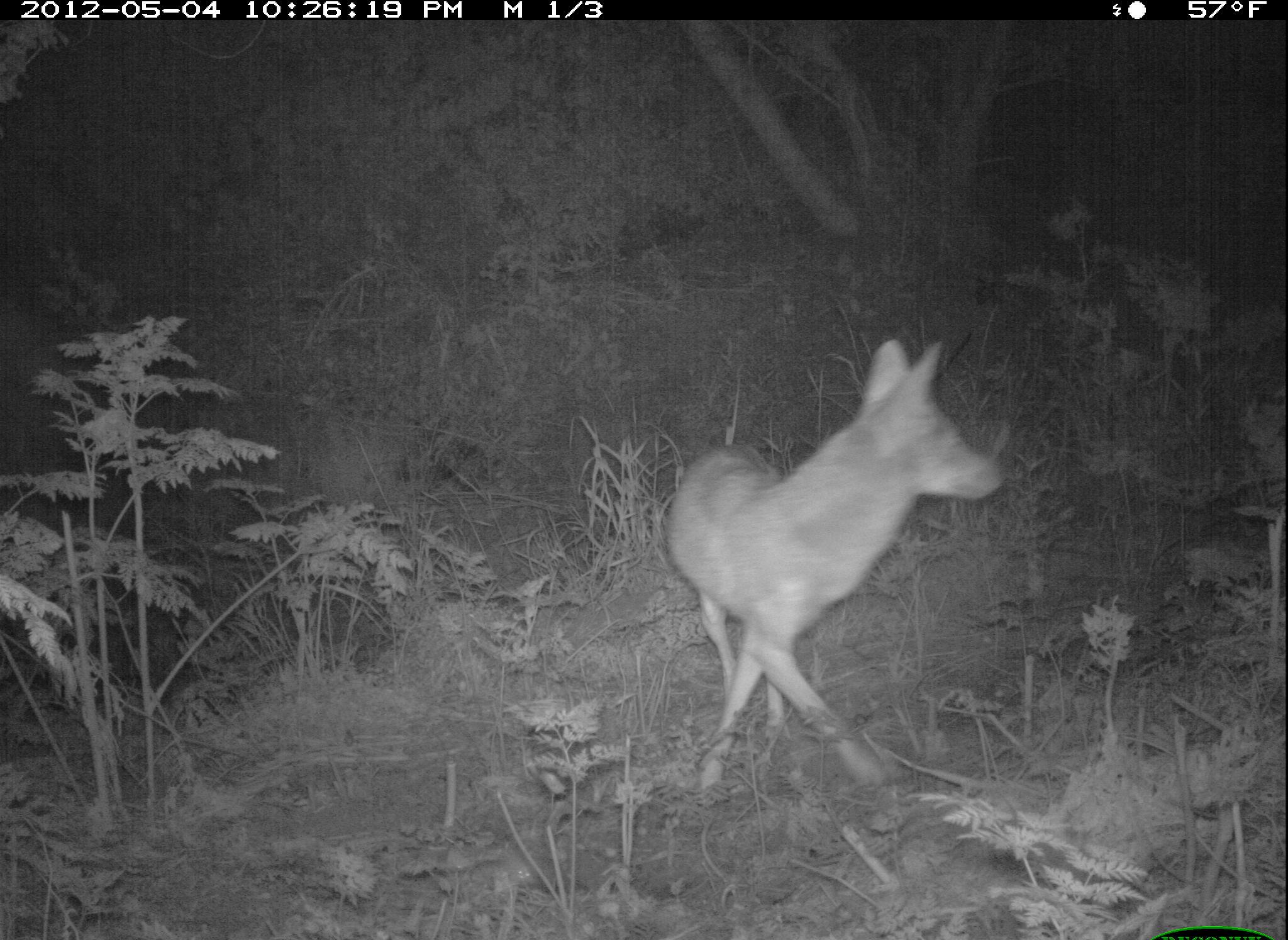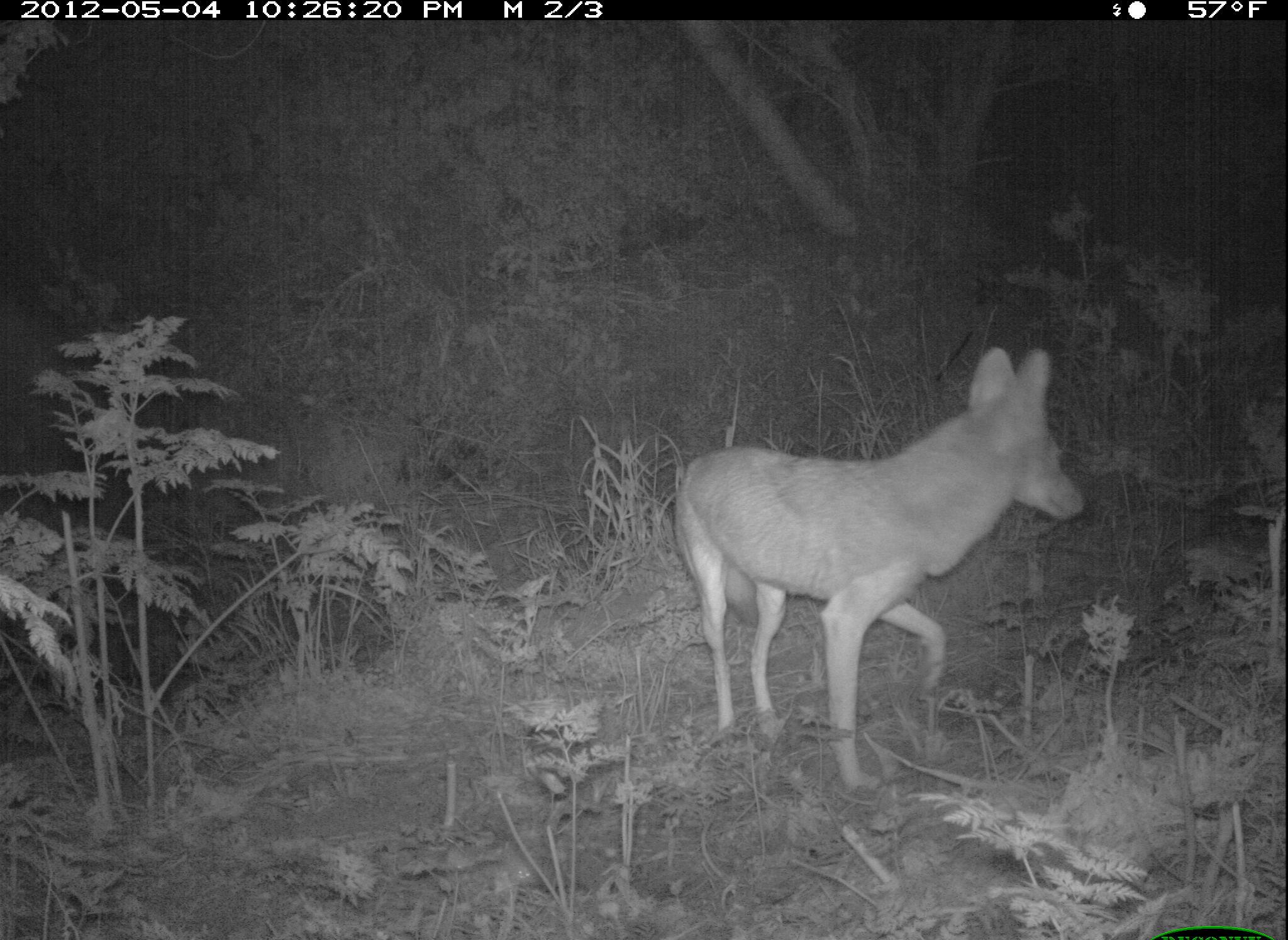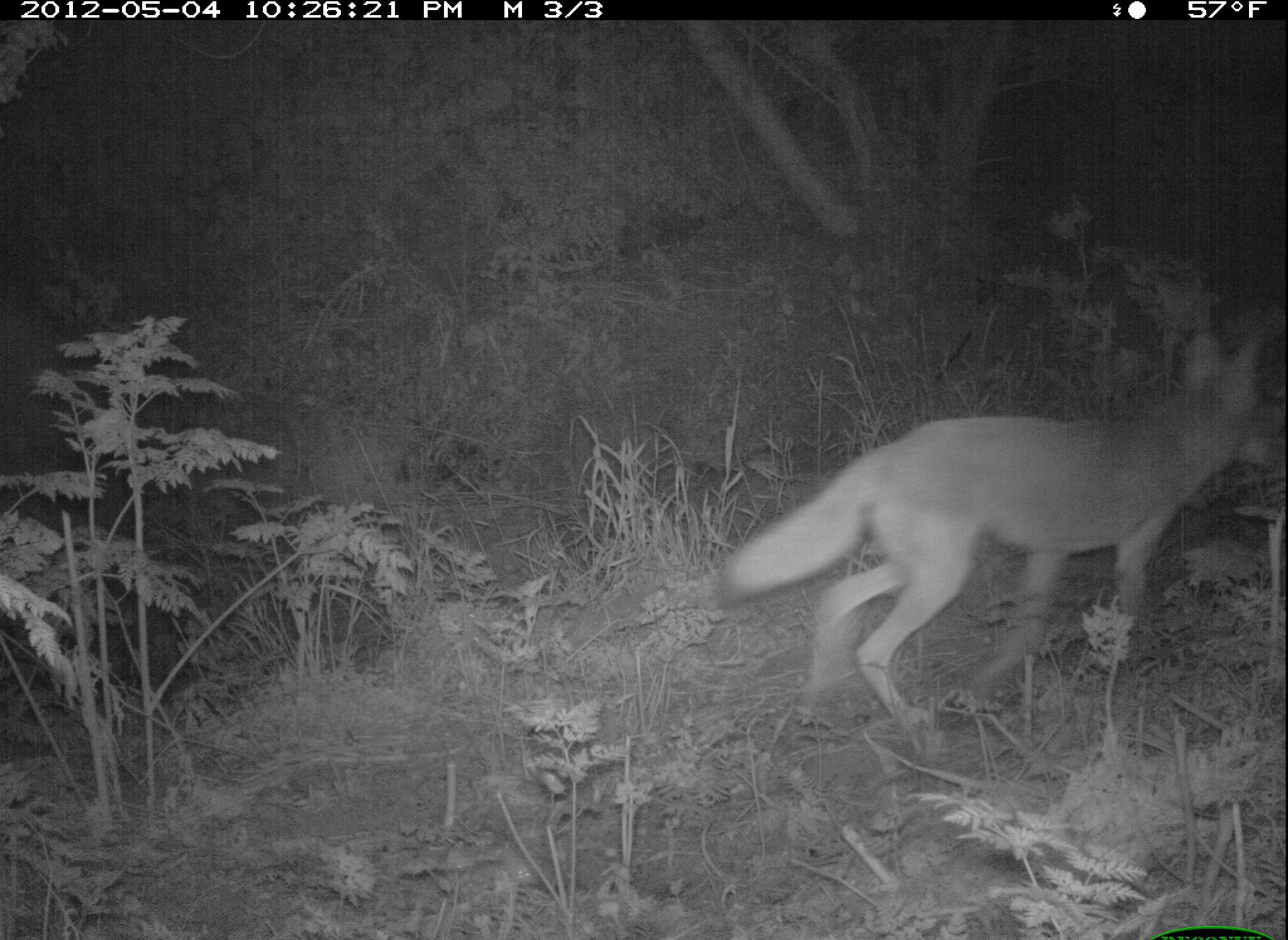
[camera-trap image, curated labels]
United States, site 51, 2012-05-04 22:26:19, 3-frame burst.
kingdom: Animalia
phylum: Chordata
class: Mammalia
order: Carnivora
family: Canidae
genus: Canis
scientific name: Canis latrans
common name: coyote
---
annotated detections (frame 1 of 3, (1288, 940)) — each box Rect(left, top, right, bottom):
coyote: Rect(660, 335, 1006, 799)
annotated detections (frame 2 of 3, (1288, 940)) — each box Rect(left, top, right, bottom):
coyote: Rect(655, 330, 1096, 810)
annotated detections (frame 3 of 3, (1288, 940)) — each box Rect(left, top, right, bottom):
coyote: Rect(713, 322, 1280, 733)